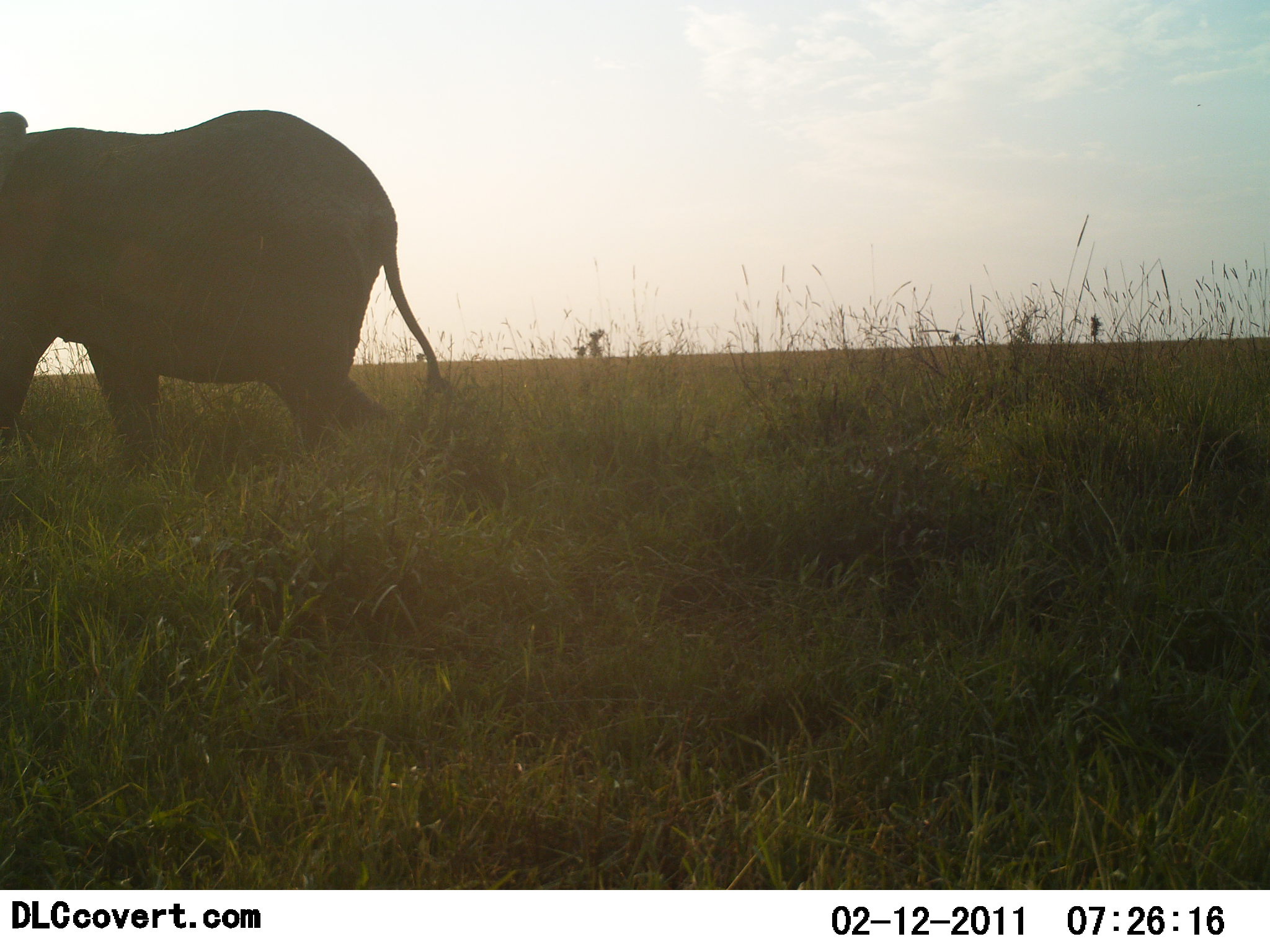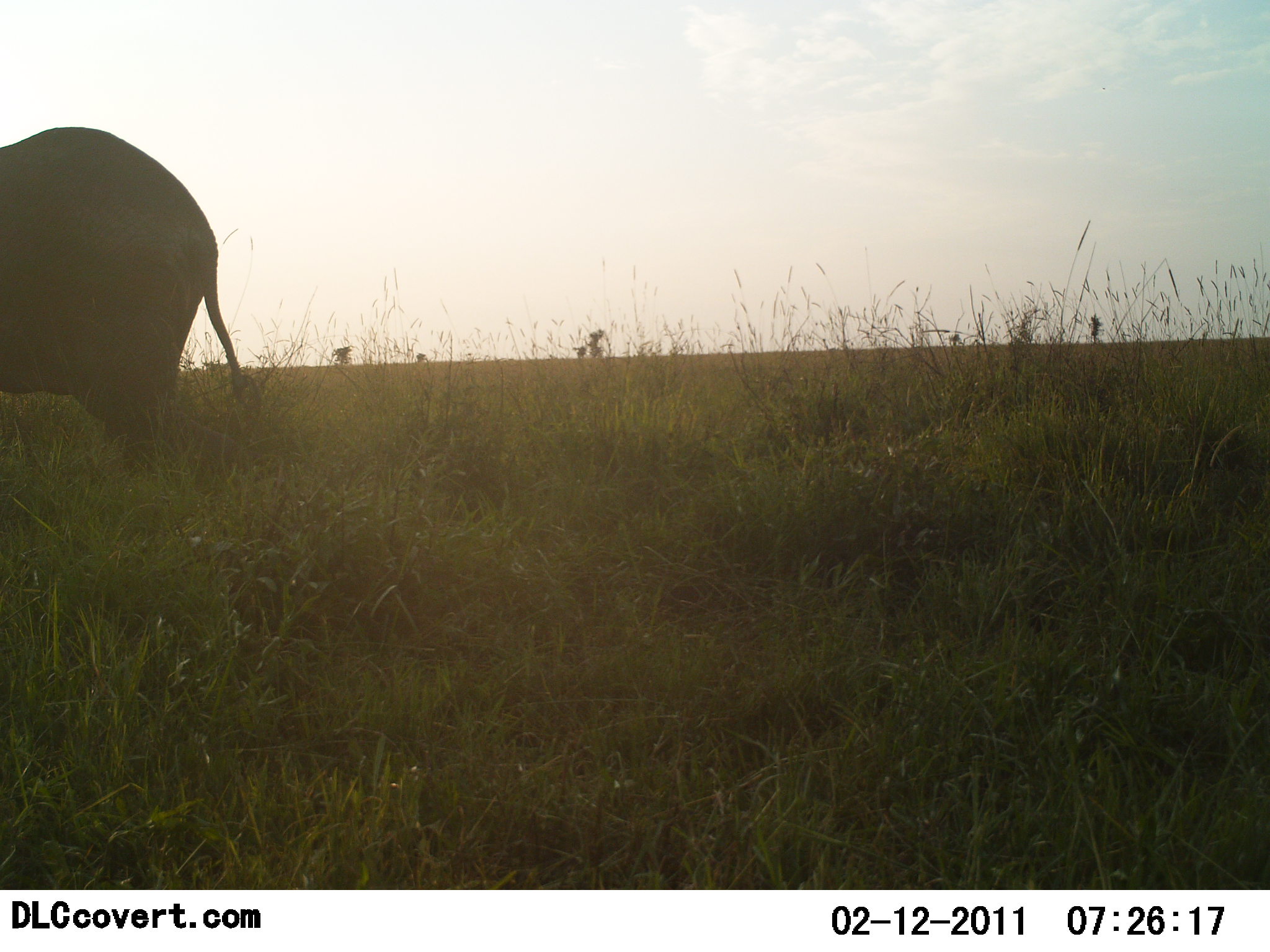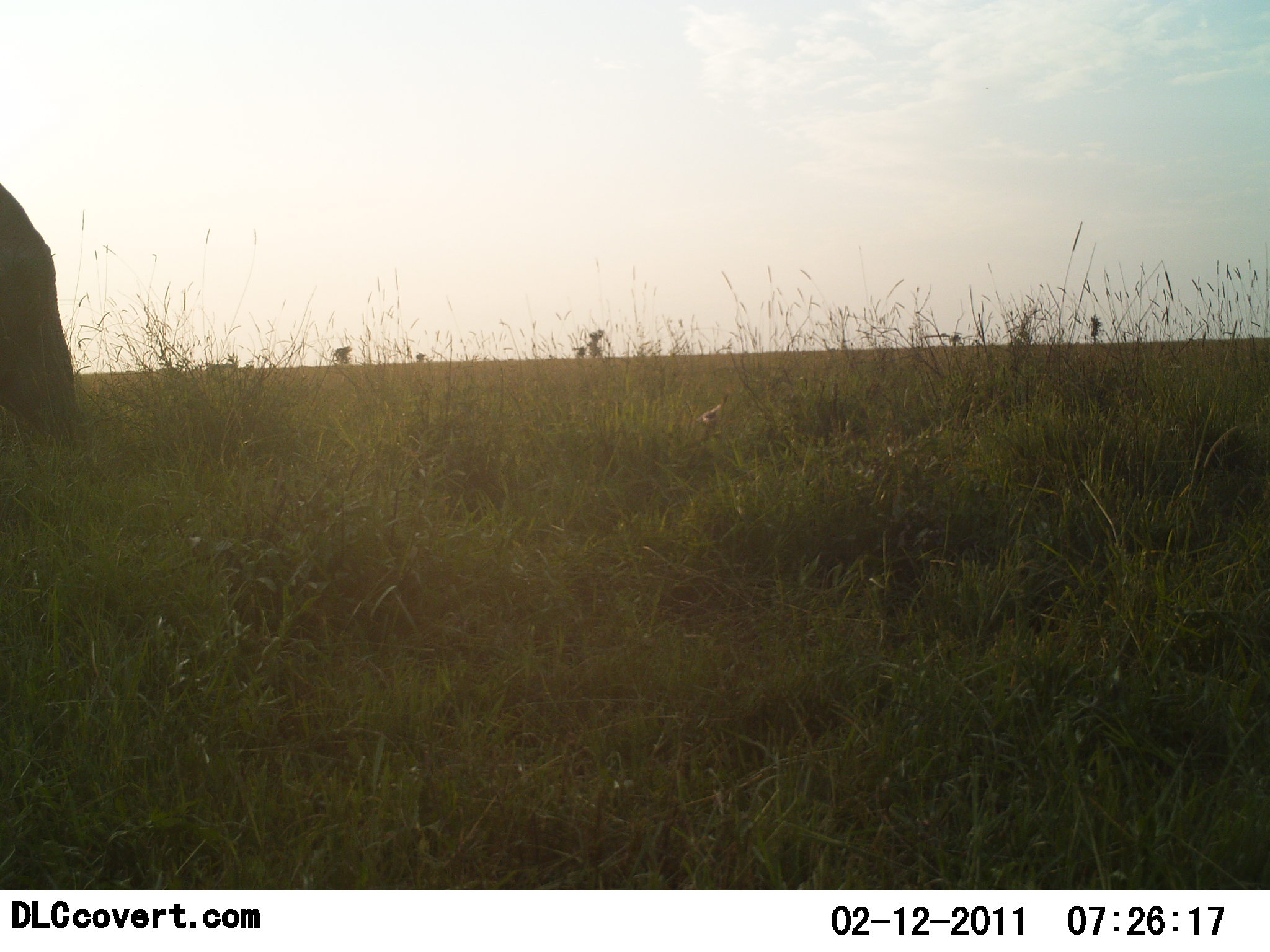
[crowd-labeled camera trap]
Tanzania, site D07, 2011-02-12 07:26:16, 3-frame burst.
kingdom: Animalia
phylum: Chordata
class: Mammalia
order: Proboscidea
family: Elephantidae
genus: Loxodonta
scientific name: Loxodonta africana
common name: african bush elephant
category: elephant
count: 1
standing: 7%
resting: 0%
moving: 100%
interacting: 0%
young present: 0%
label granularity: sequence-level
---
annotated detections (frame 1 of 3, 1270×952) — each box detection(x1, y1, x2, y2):
animal: detection(0, 109, 443, 474)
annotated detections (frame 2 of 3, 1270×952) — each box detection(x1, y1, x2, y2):
animal: detection(2, 127, 247, 485)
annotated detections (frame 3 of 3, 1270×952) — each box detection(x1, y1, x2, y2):
animal: detection(0, 184, 85, 442)